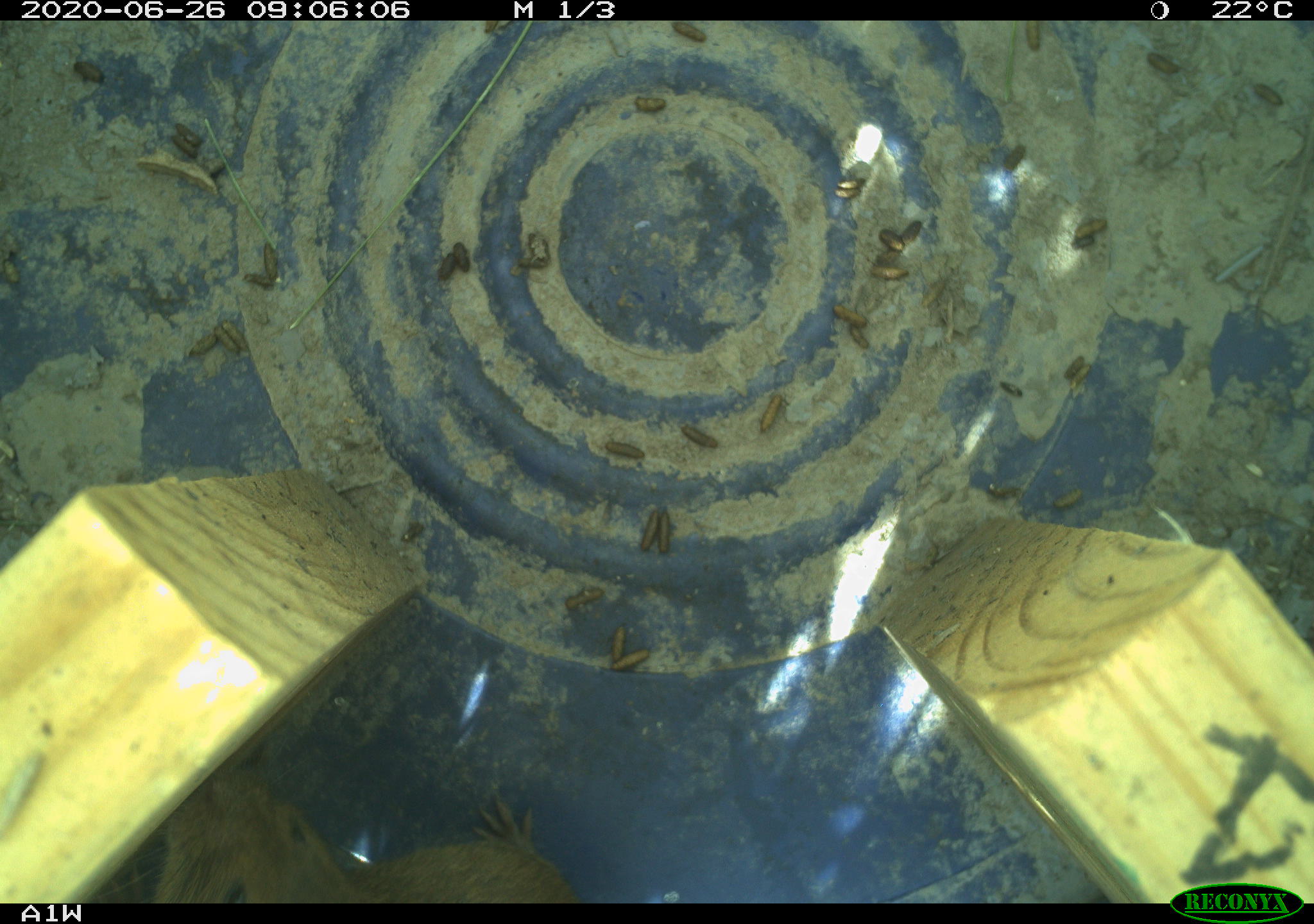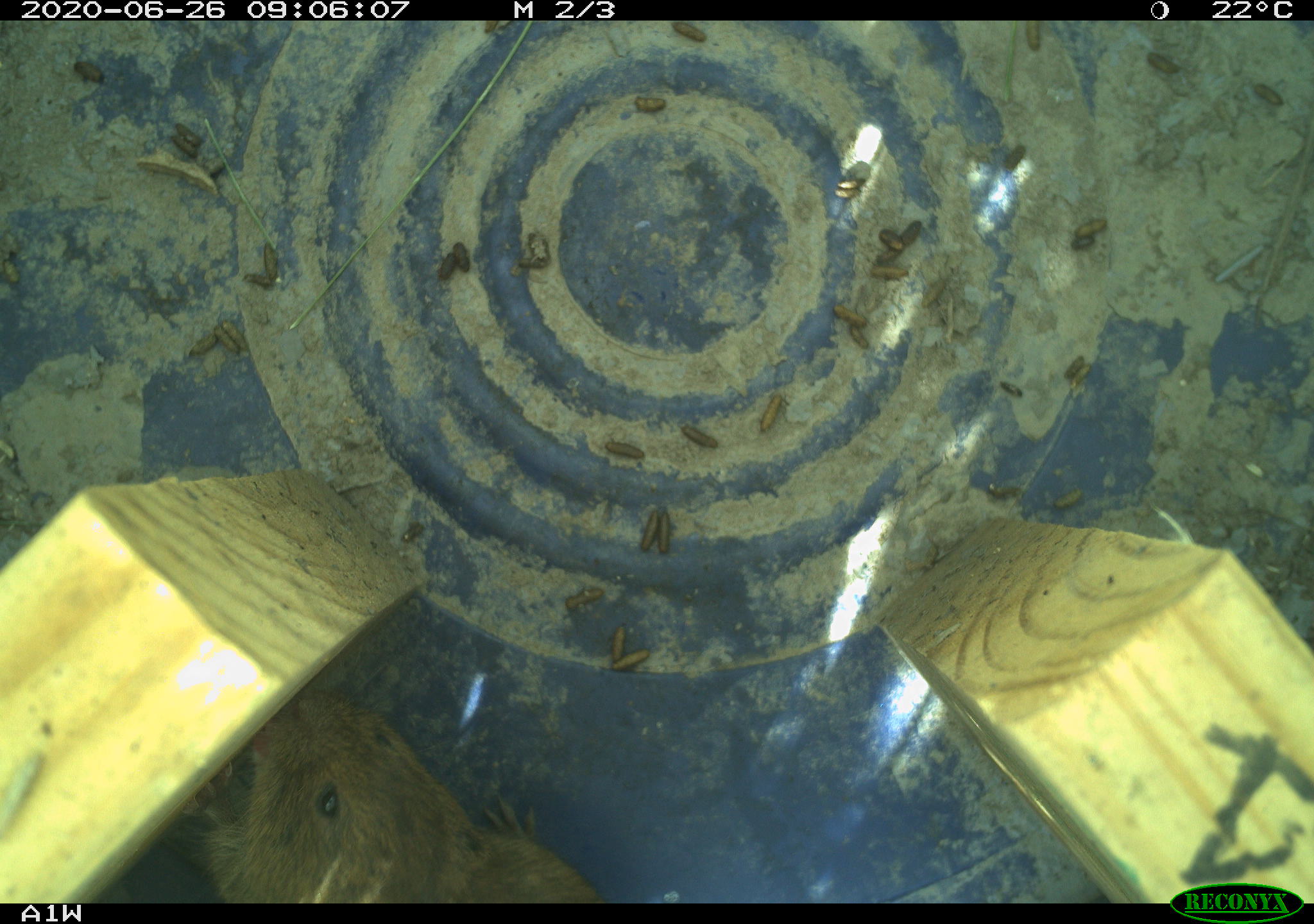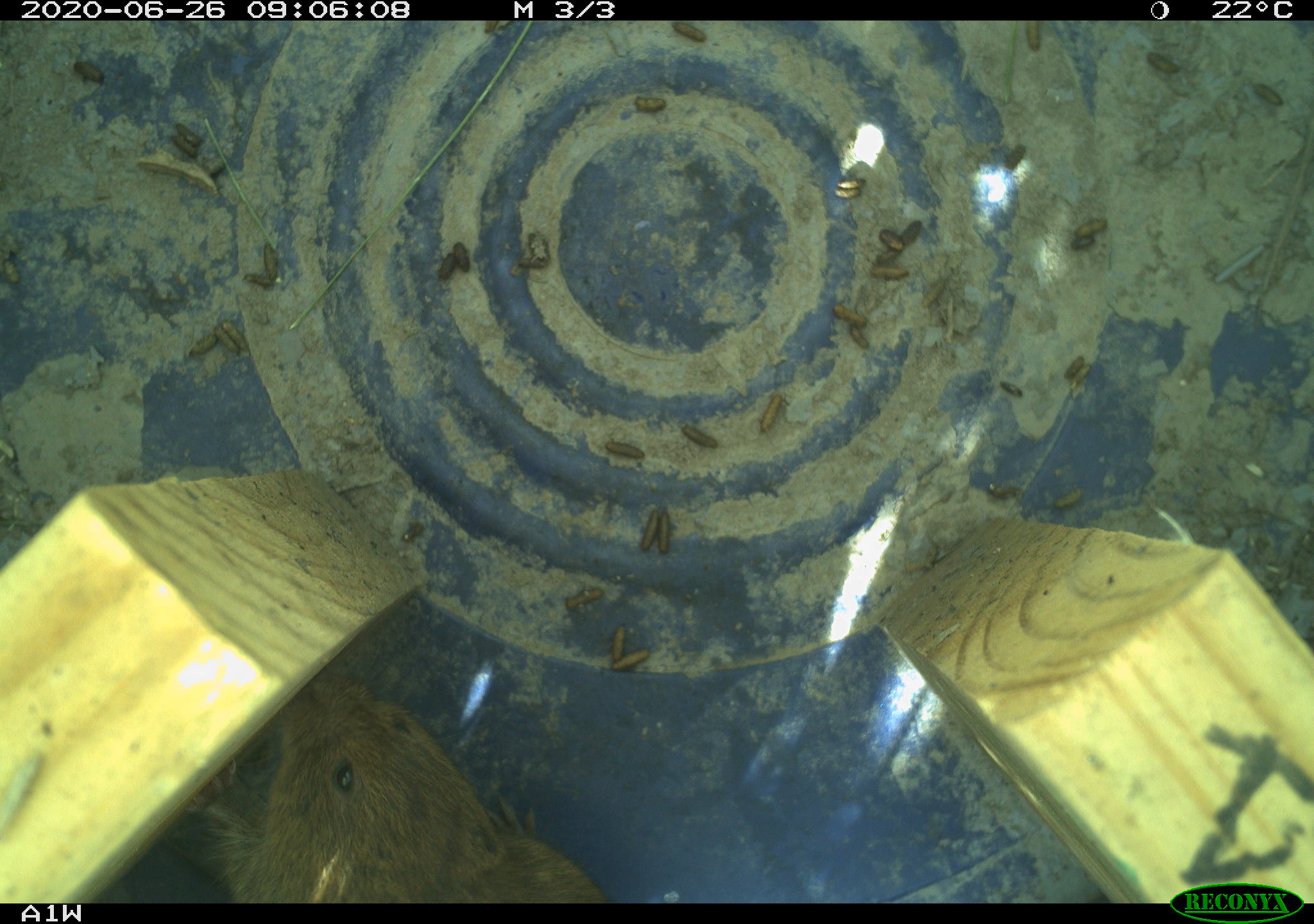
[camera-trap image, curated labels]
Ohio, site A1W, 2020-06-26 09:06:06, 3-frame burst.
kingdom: Animalia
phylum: Chordata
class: Mammalia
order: Rodentia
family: Cricetidae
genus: Microtus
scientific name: Microtus pennsylvanicus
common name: meadow vole